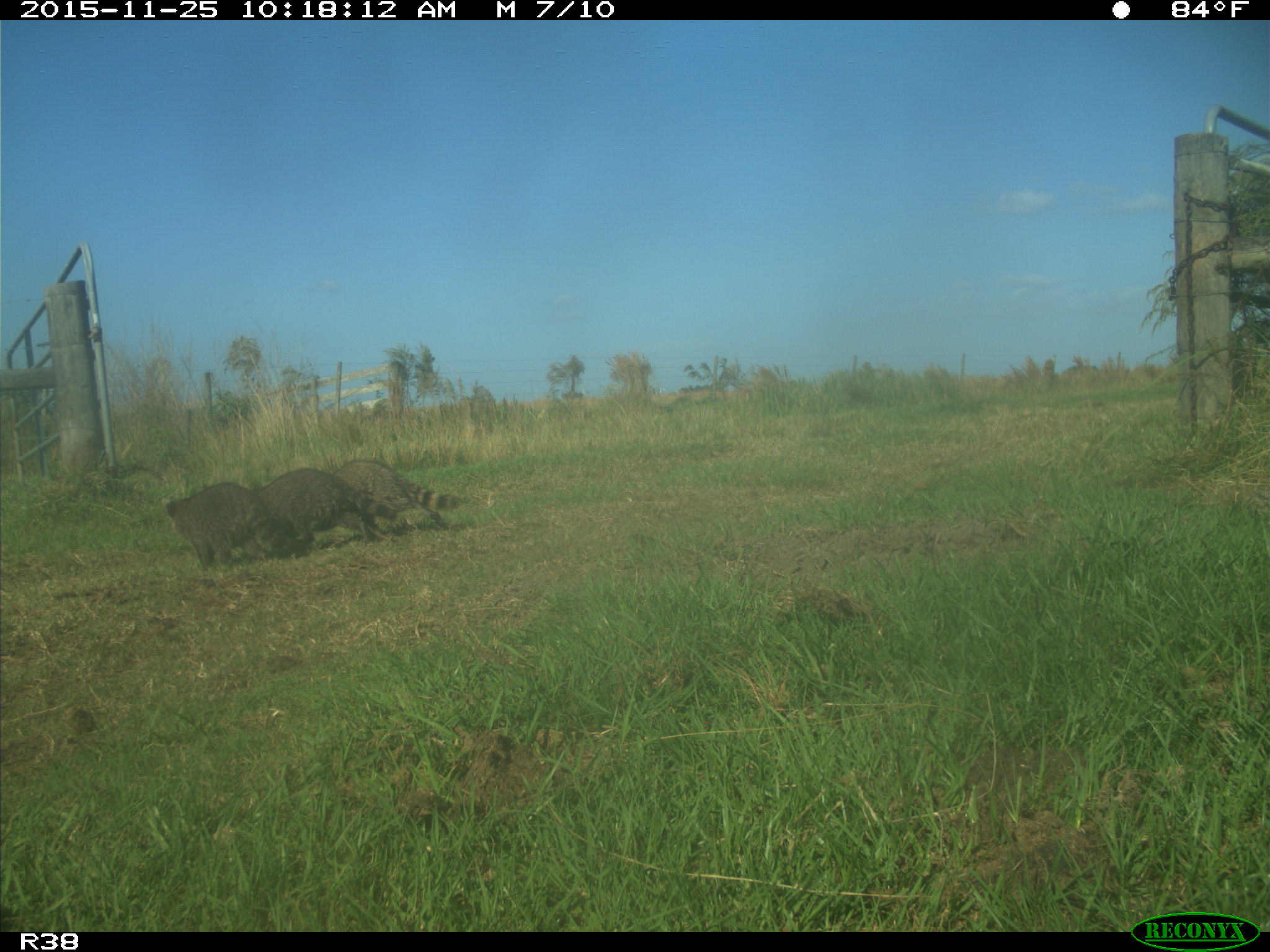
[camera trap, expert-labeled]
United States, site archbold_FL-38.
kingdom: Animalia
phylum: Chordata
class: Mammalia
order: Carnivora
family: Procyonidae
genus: Procyon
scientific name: Procyon lotor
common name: common raccoon